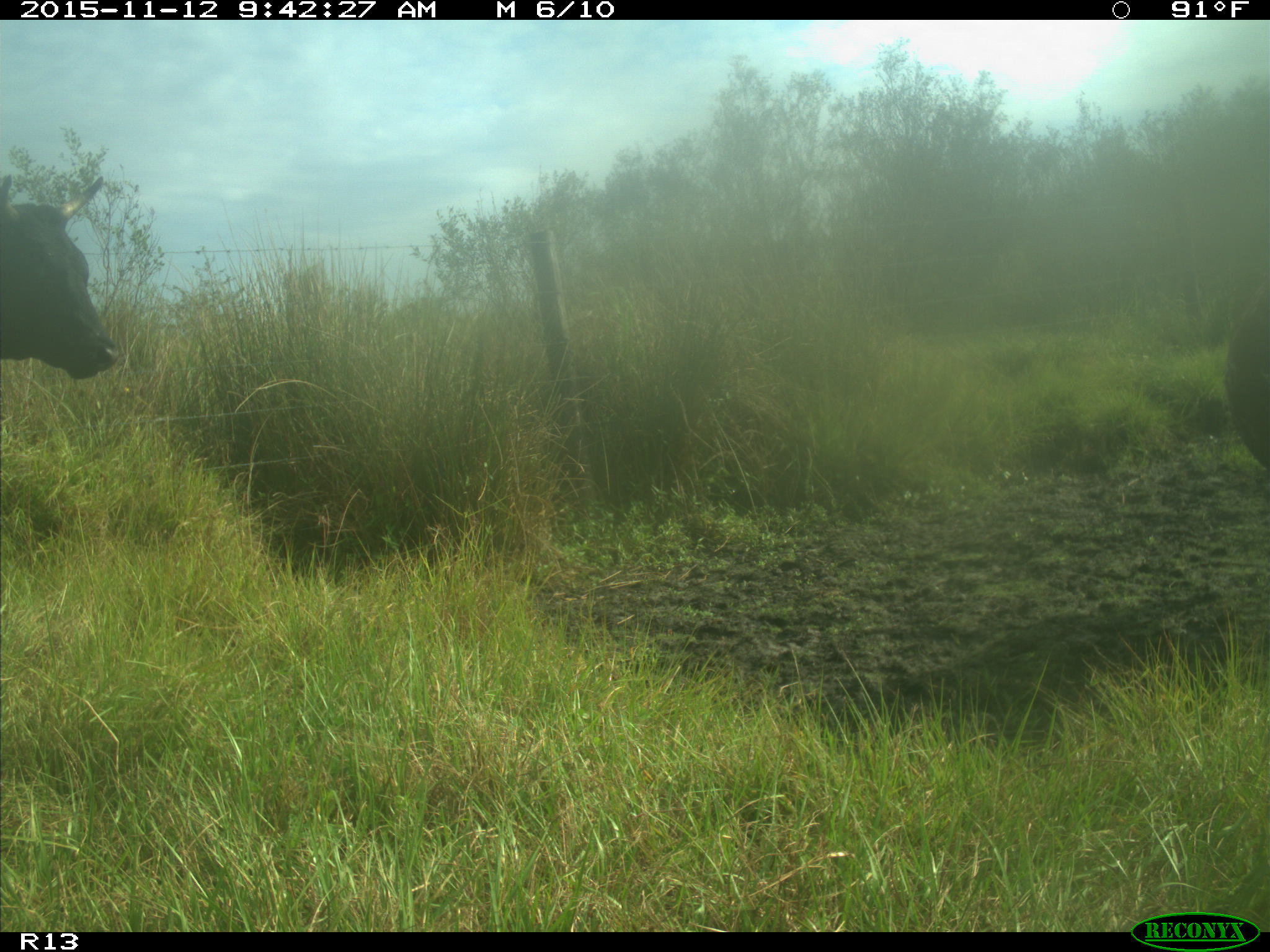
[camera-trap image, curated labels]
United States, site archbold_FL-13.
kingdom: Animalia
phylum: Chordata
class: Mammalia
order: Artiodactyla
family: Bovidae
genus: Bos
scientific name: Bos taurus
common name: domestic cow